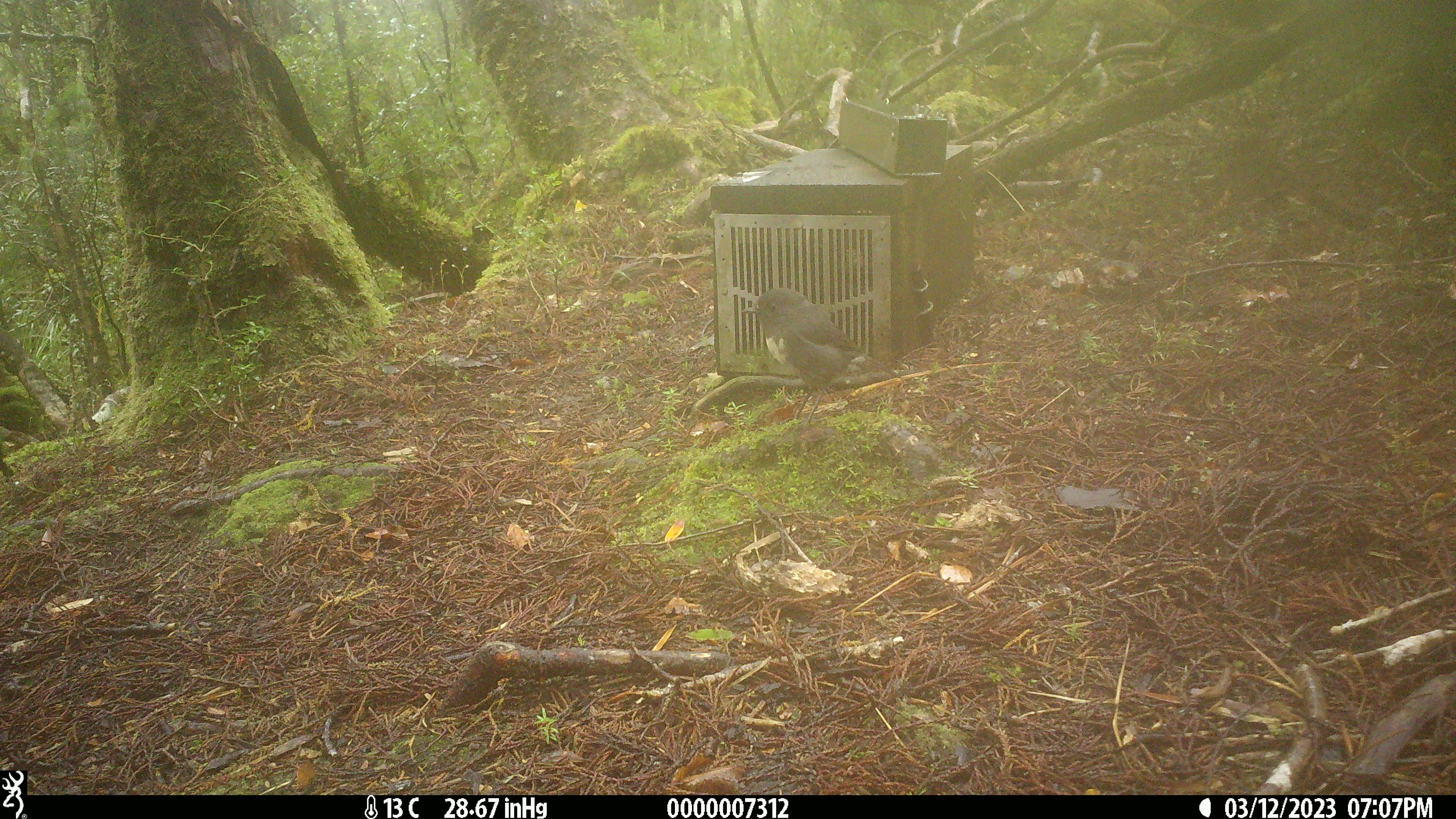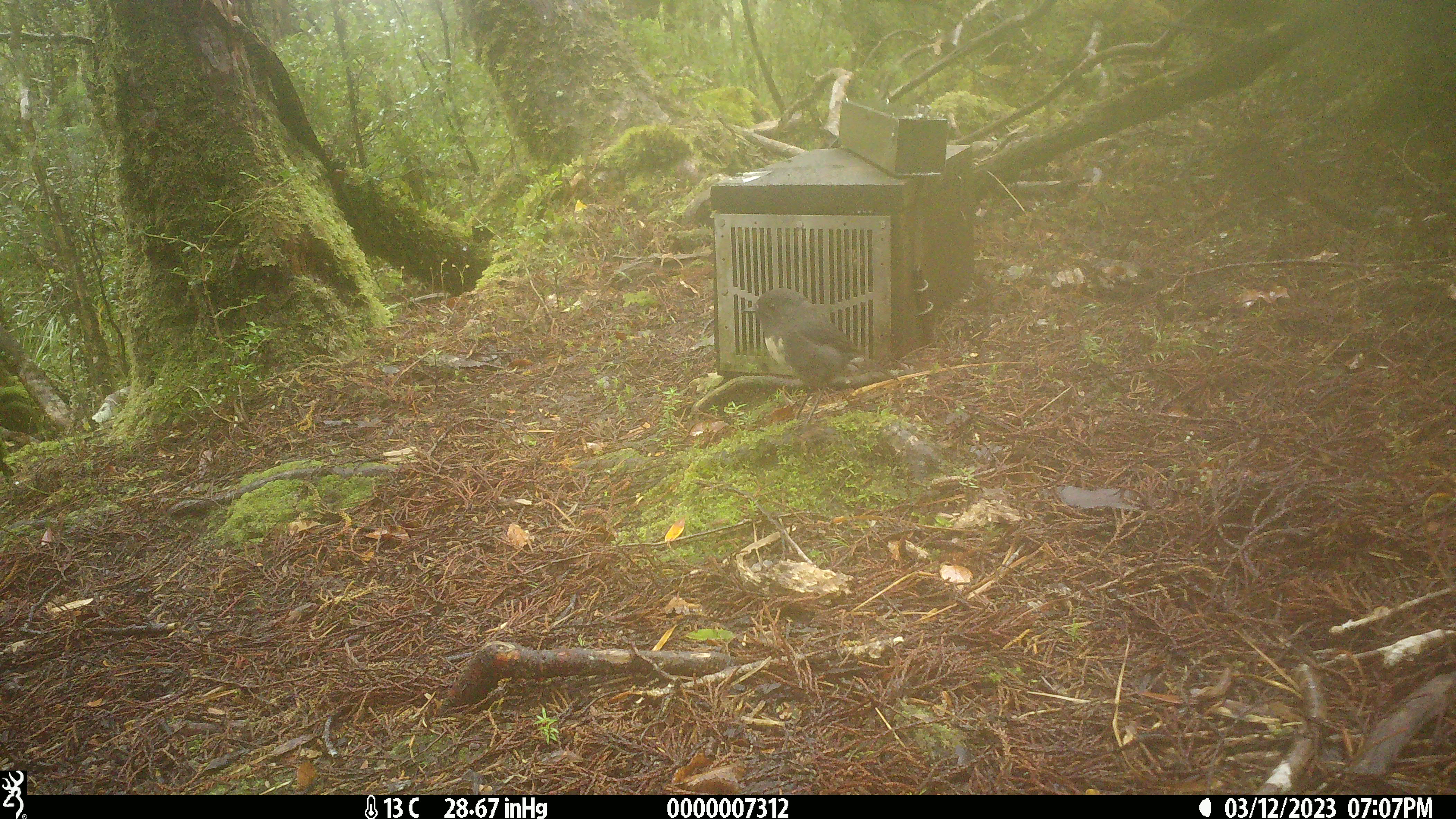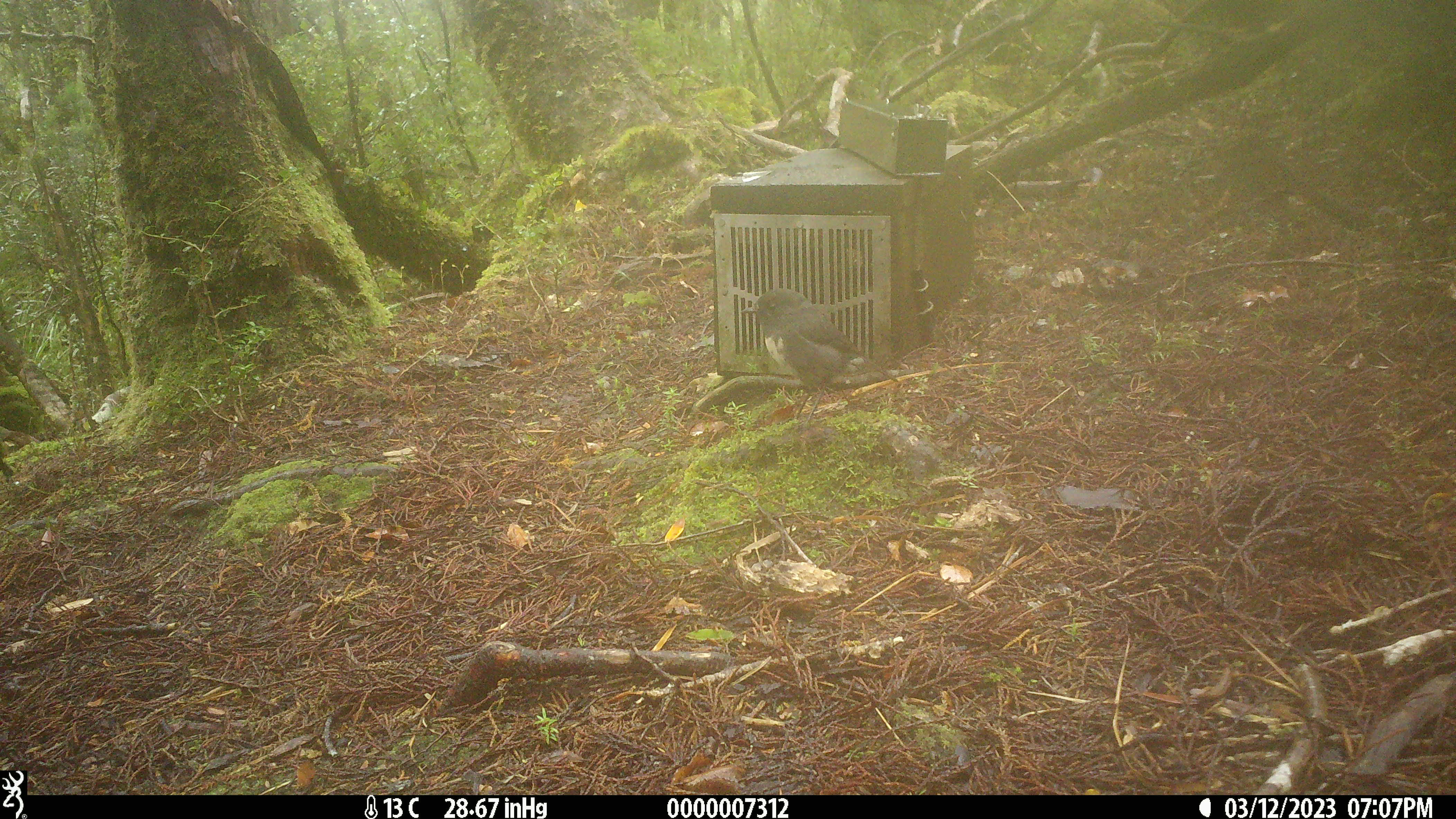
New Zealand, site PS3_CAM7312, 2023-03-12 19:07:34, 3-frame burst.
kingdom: Animalia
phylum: Chordata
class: Aves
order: Passeriformes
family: Petroicidae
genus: Petroica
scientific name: Petroica australis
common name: new zealand robin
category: robin